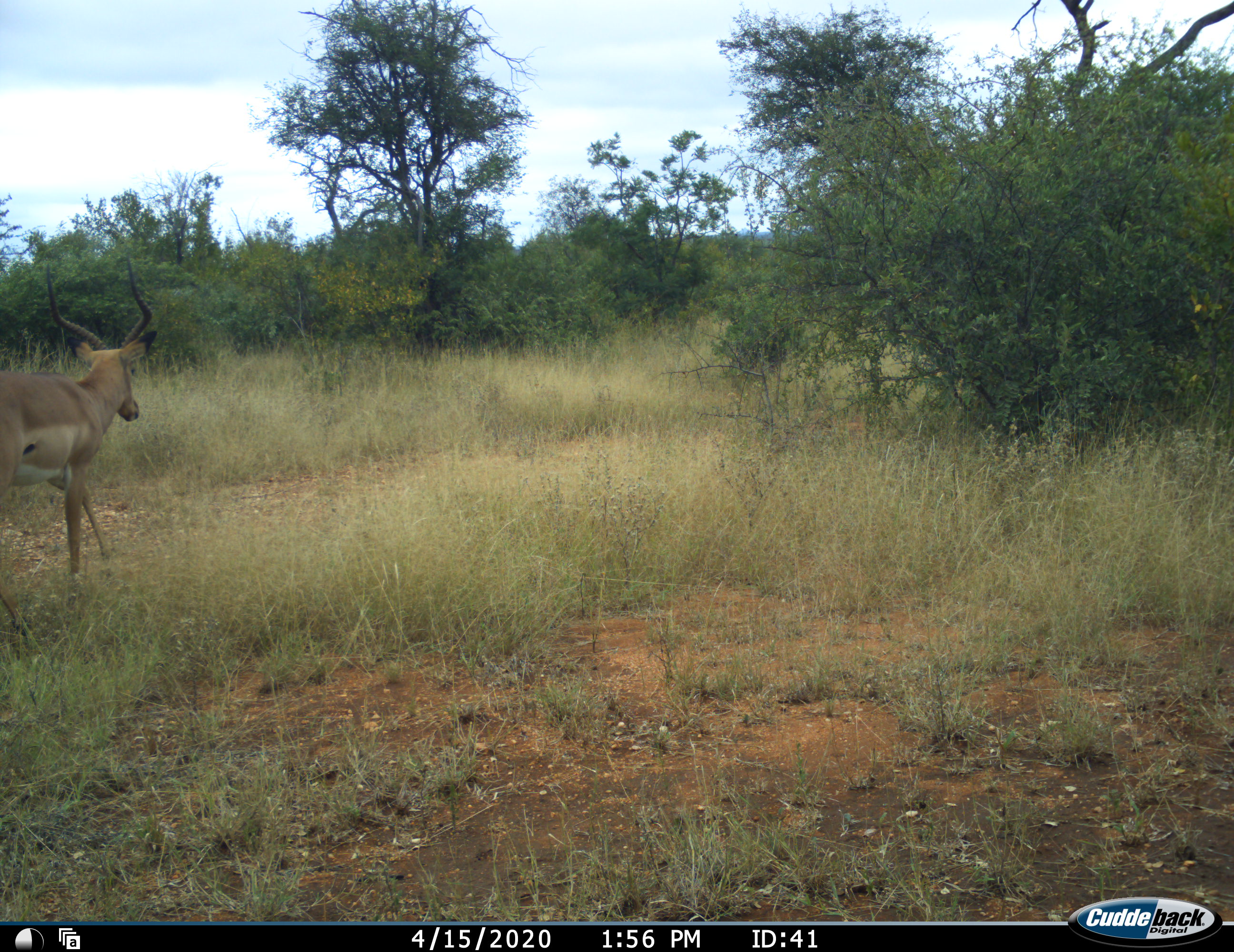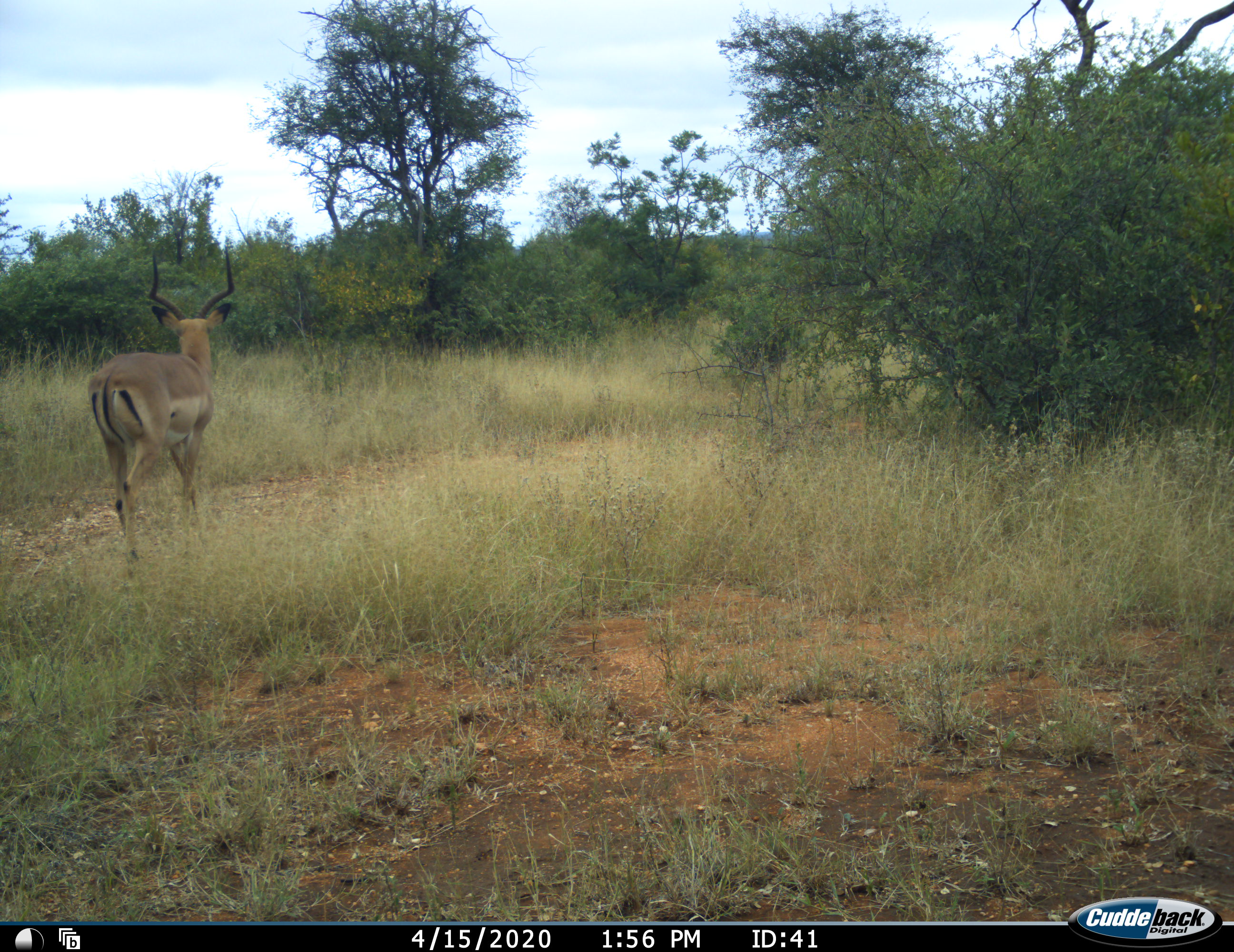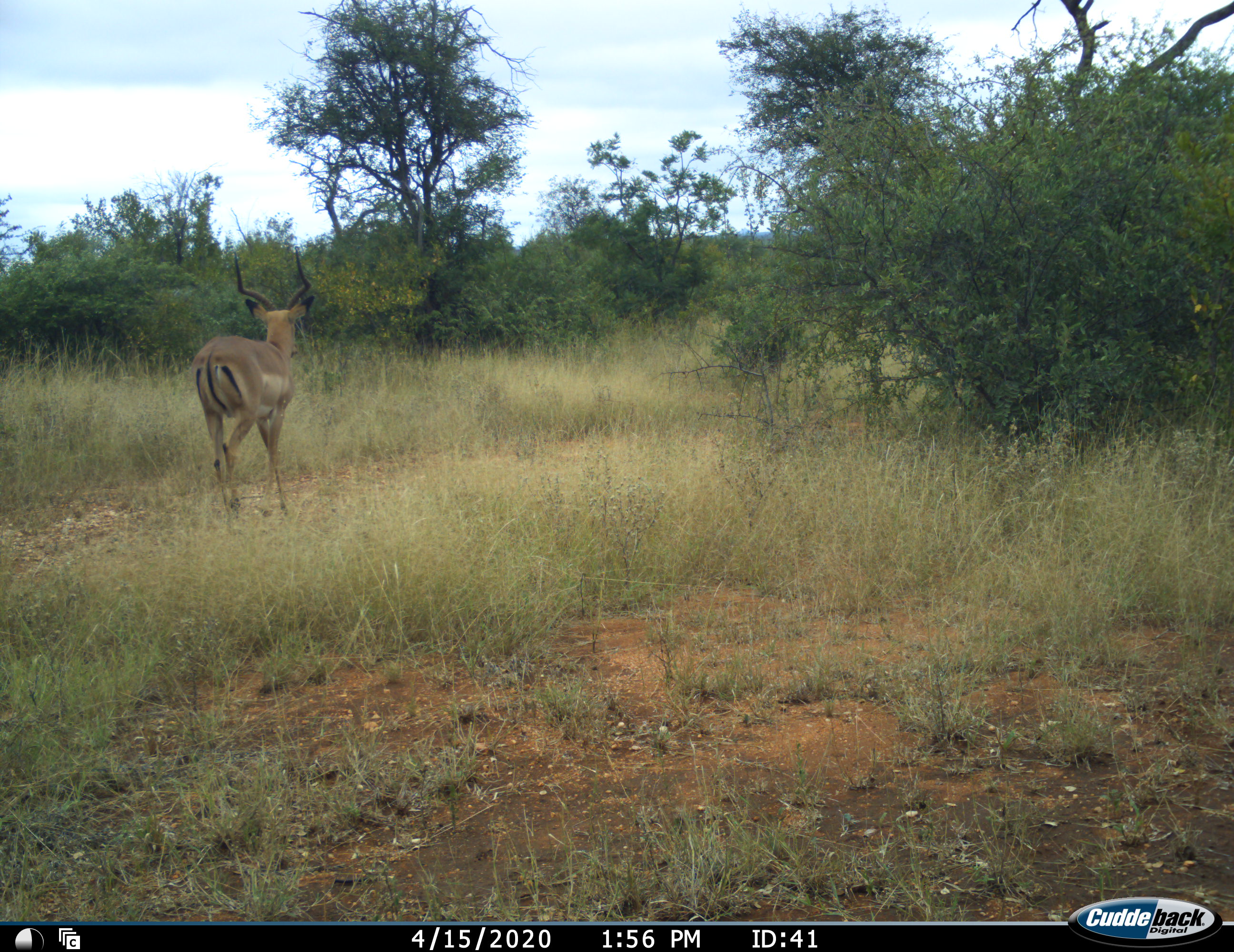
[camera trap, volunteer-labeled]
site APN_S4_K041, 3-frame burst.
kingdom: Animalia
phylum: Chordata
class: Mammalia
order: Artiodactyla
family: Bovidae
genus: Aepyceros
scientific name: Aepyceros melampus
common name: impala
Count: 1.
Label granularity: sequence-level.